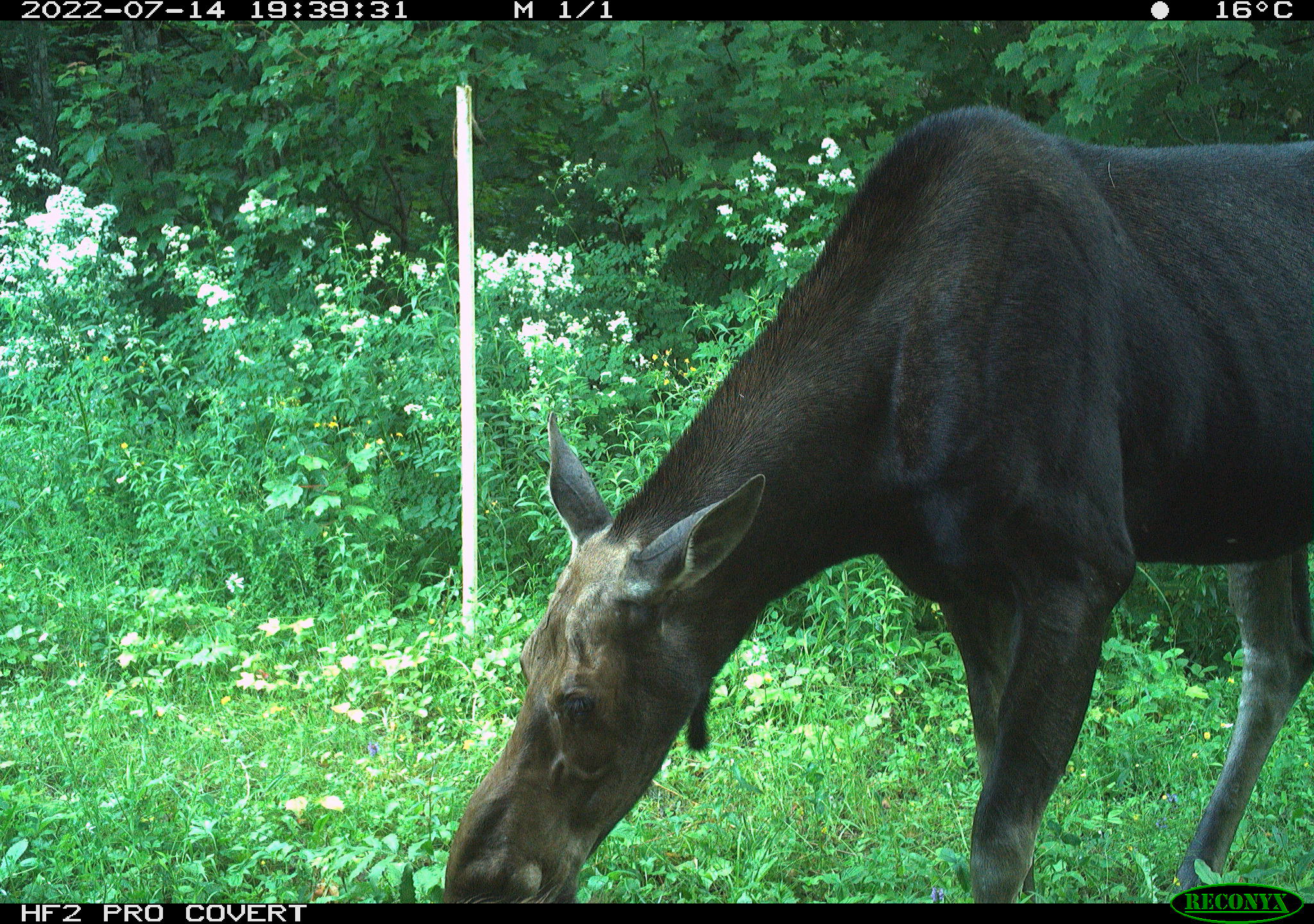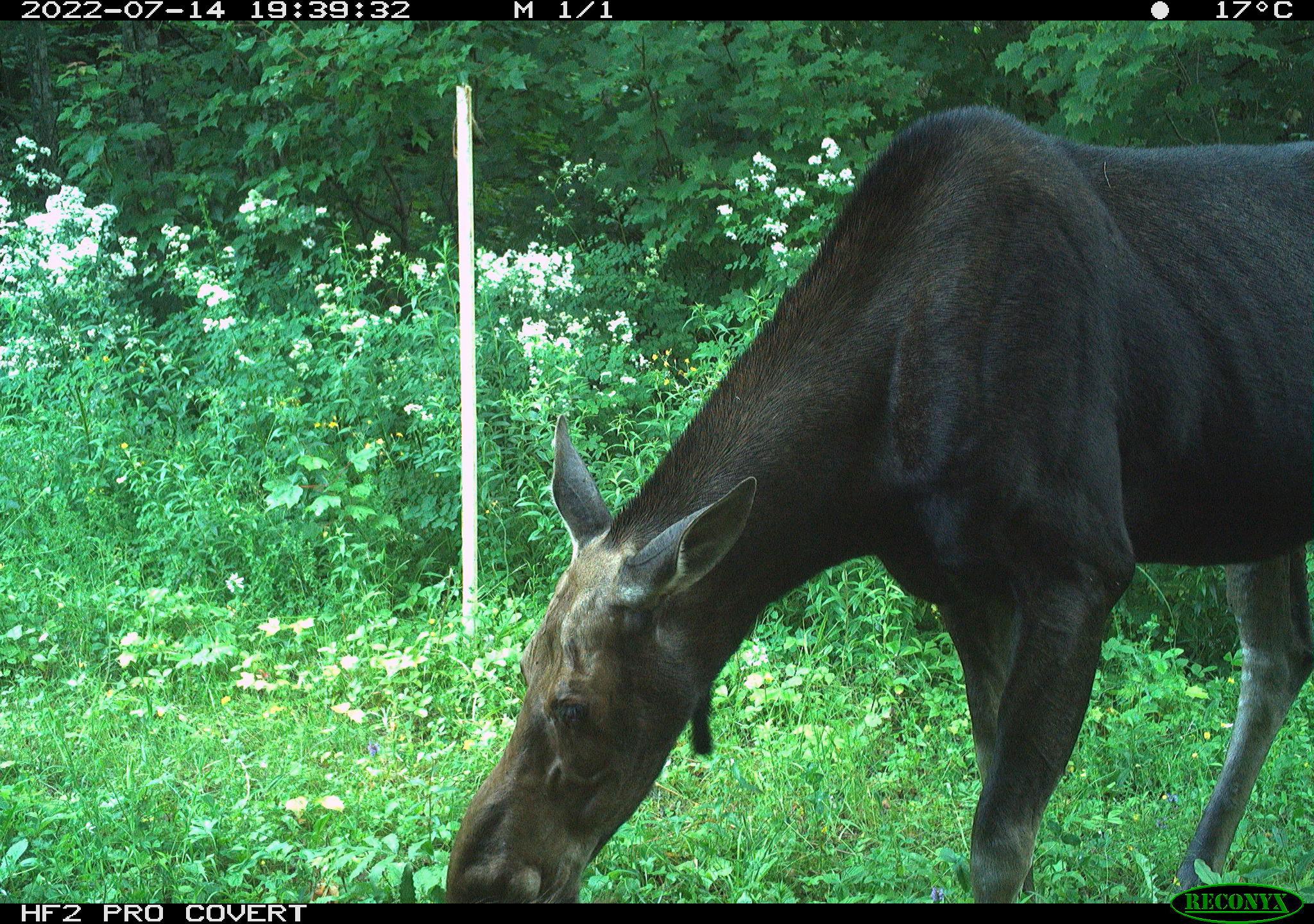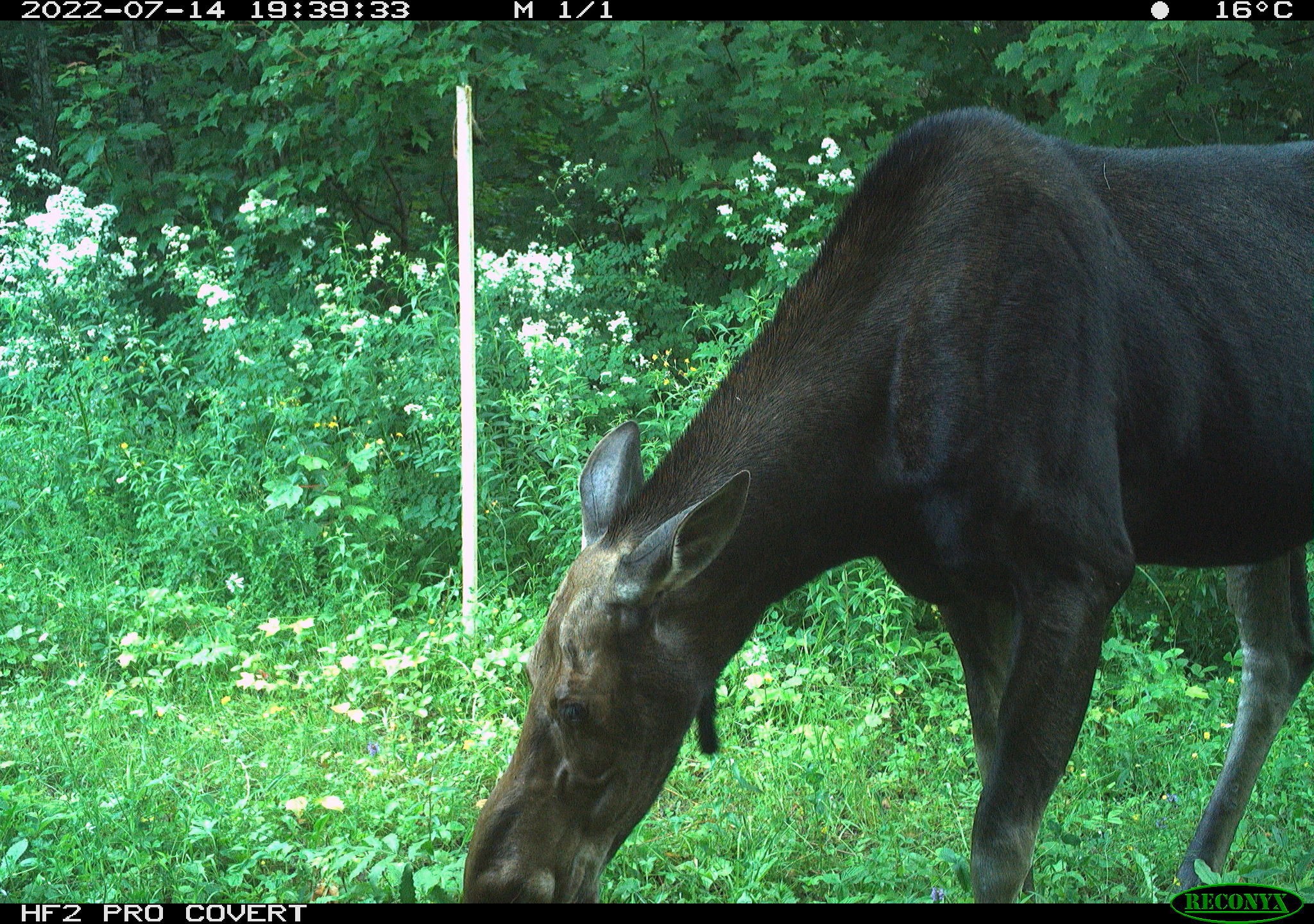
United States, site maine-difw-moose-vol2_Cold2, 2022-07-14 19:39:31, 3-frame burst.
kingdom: Animalia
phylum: Chordata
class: Mammalia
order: Artiodactyla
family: Cervidae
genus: Alces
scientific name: Alces alces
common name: moose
Moose (Alces alces).